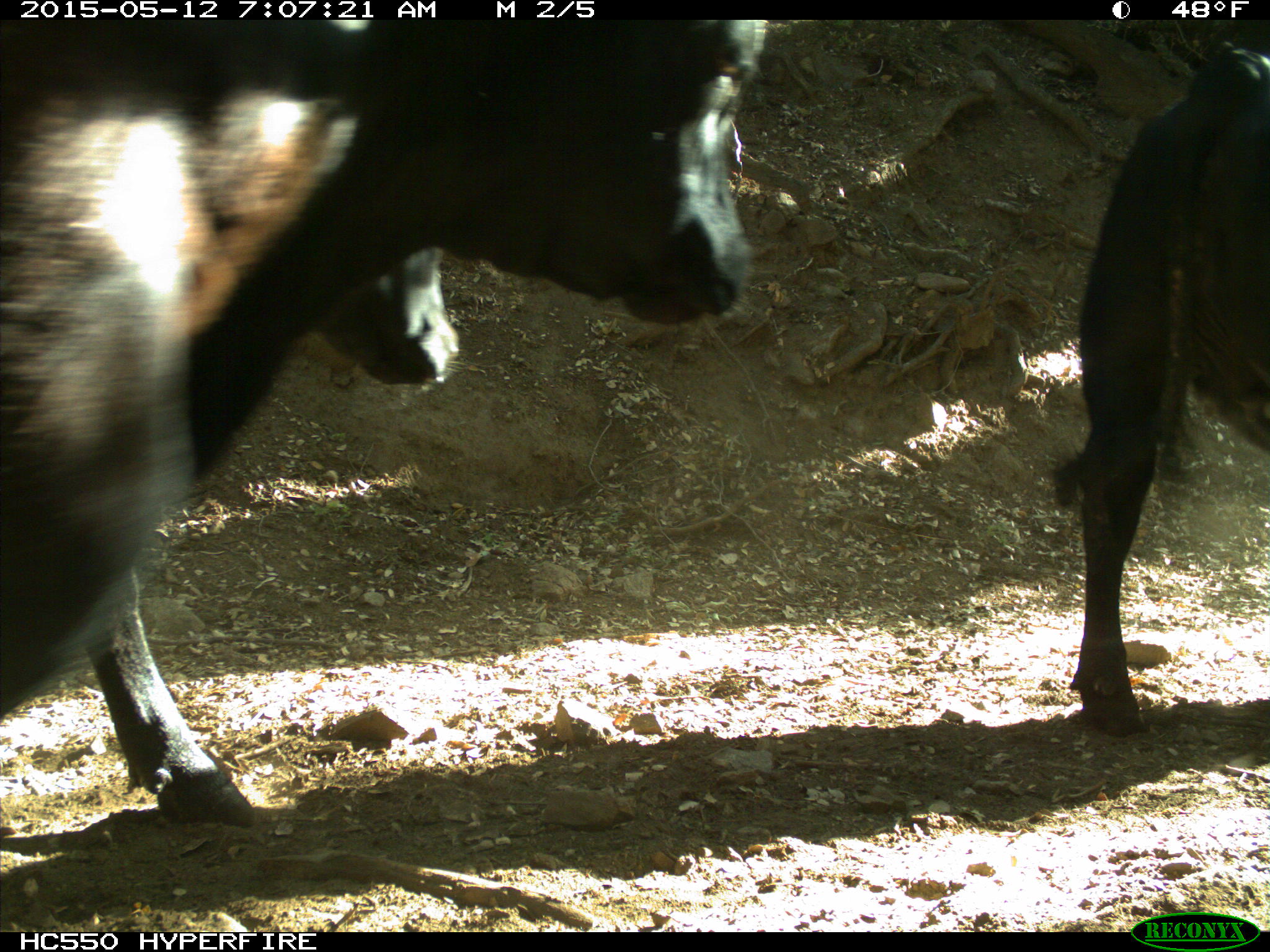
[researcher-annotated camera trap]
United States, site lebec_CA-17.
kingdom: Animalia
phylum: Chordata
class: Mammalia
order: Artiodactyla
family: Bovidae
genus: Bos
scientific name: Bos taurus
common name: domestic cow